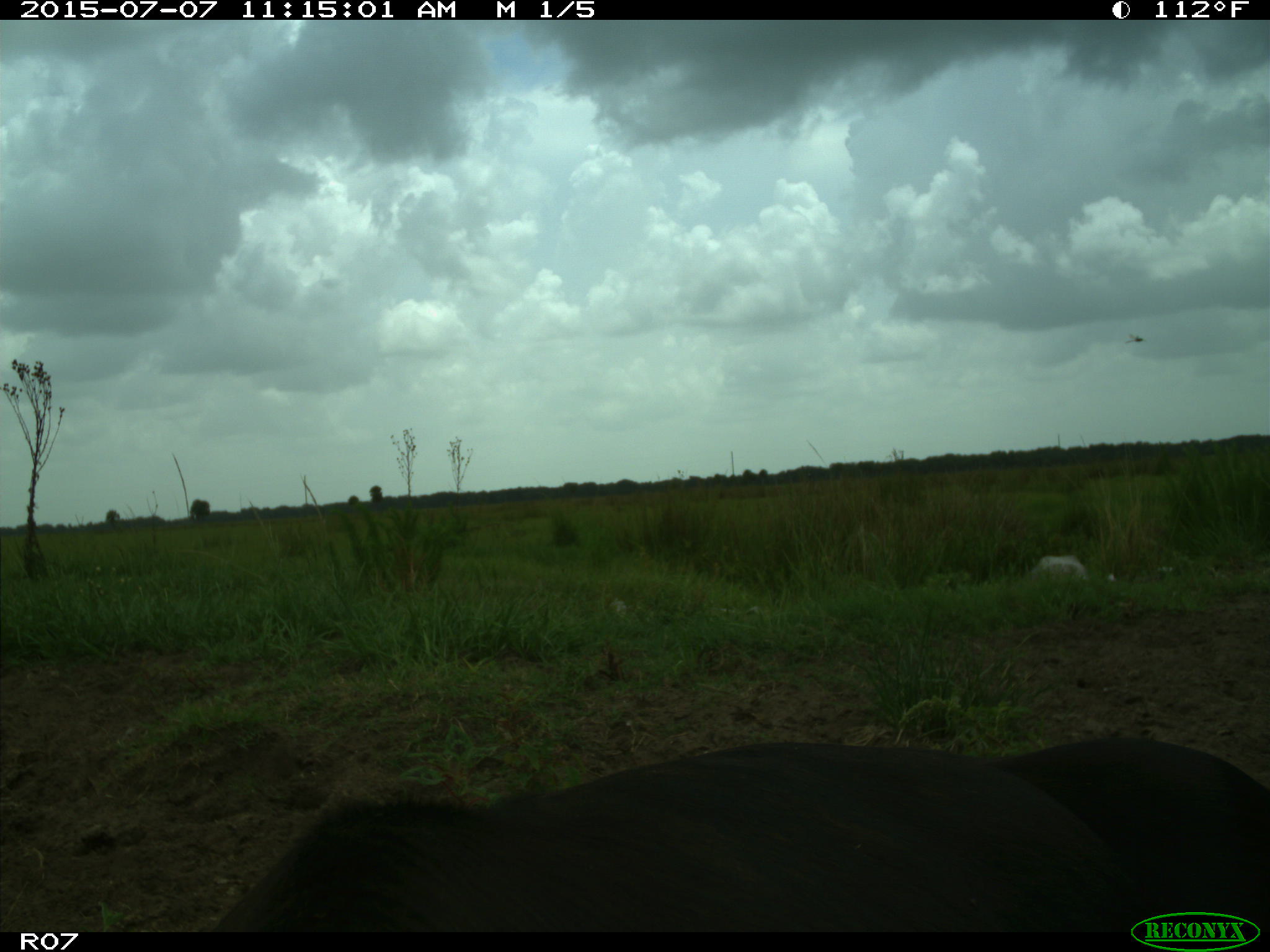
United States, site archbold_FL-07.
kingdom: Animalia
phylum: Chordata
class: Mammalia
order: Artiodactyla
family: Bovidae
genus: Bos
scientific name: Bos taurus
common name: domestic cow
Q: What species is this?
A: Bos taurus (domestic cow).